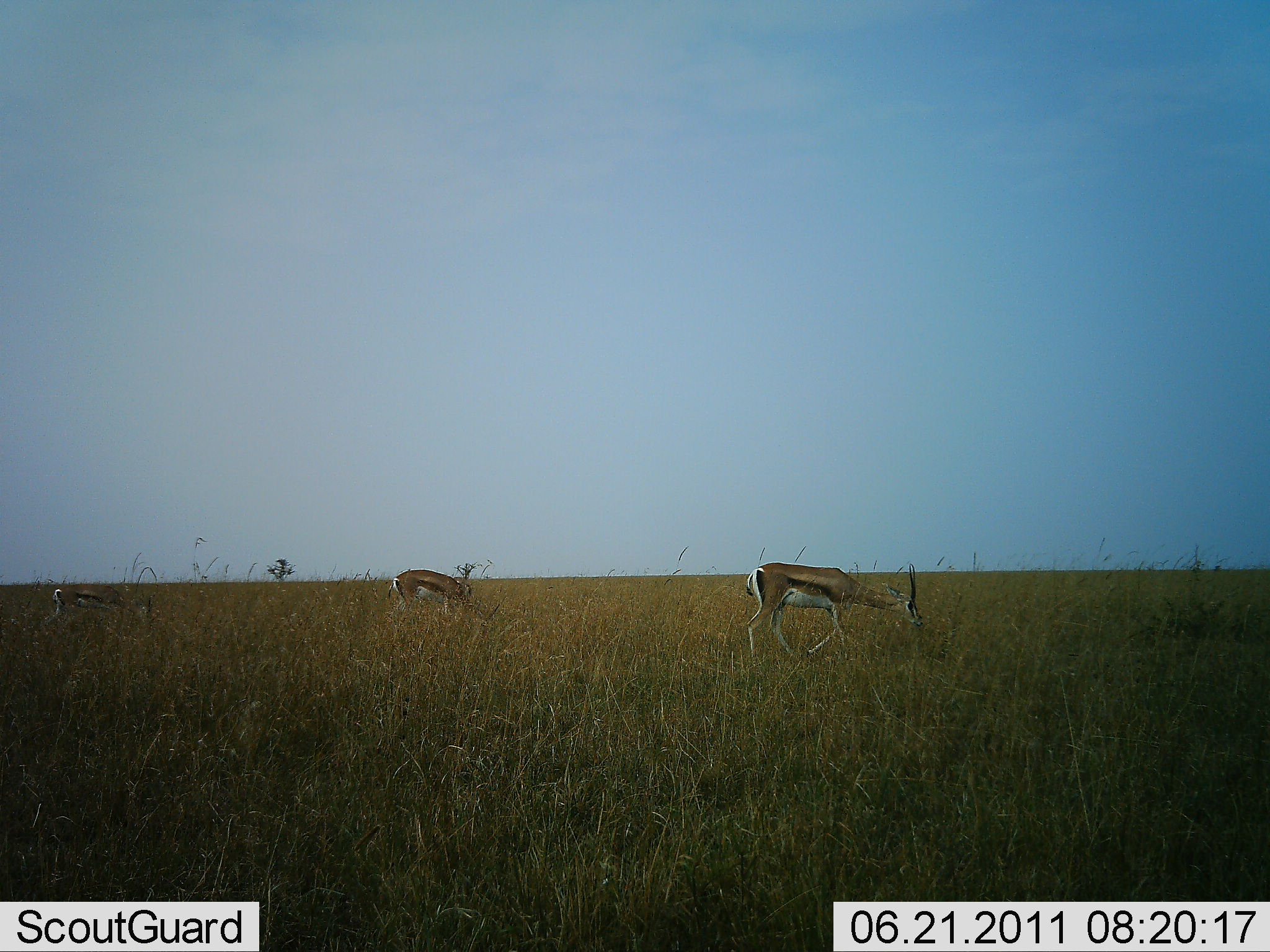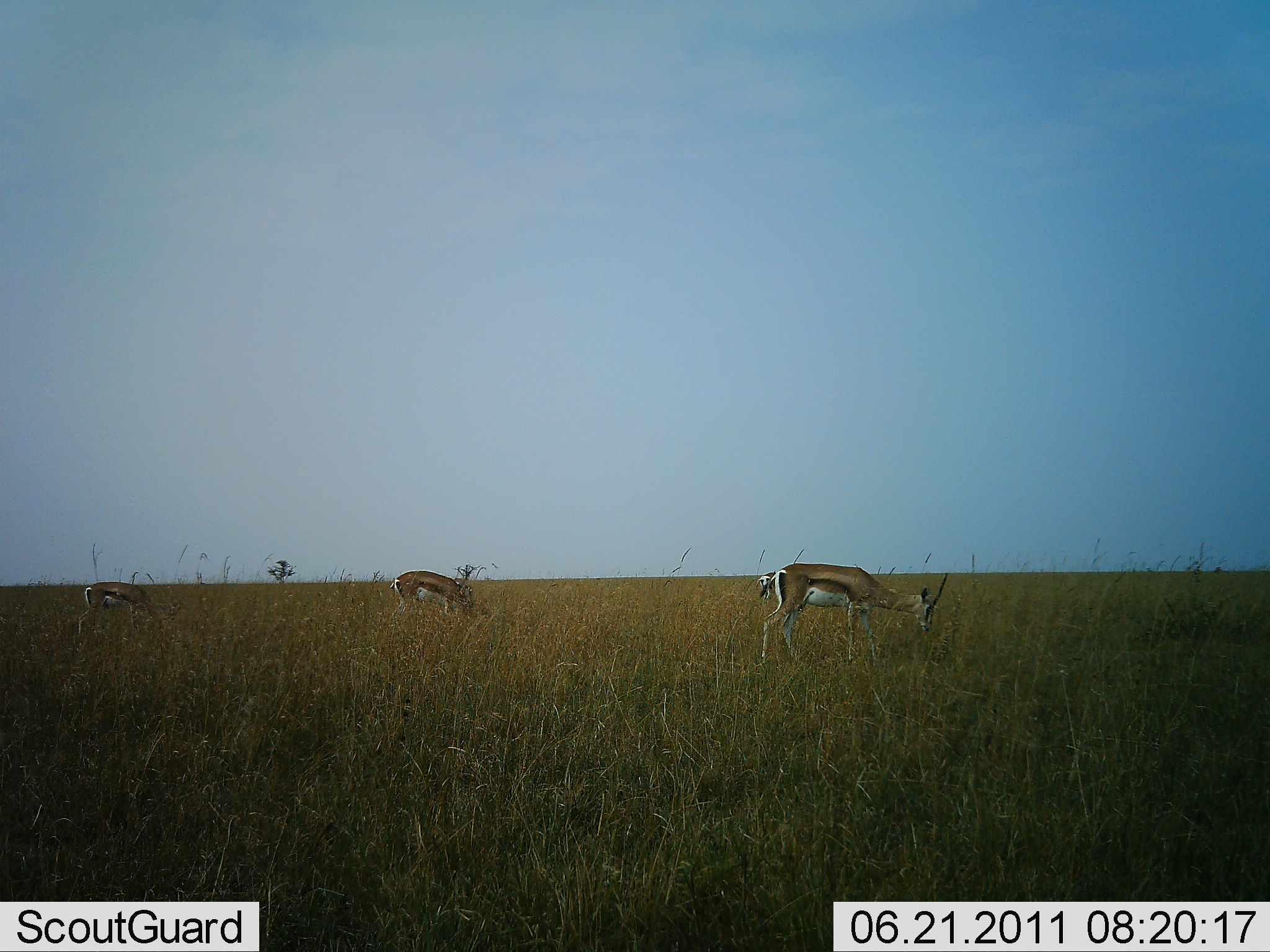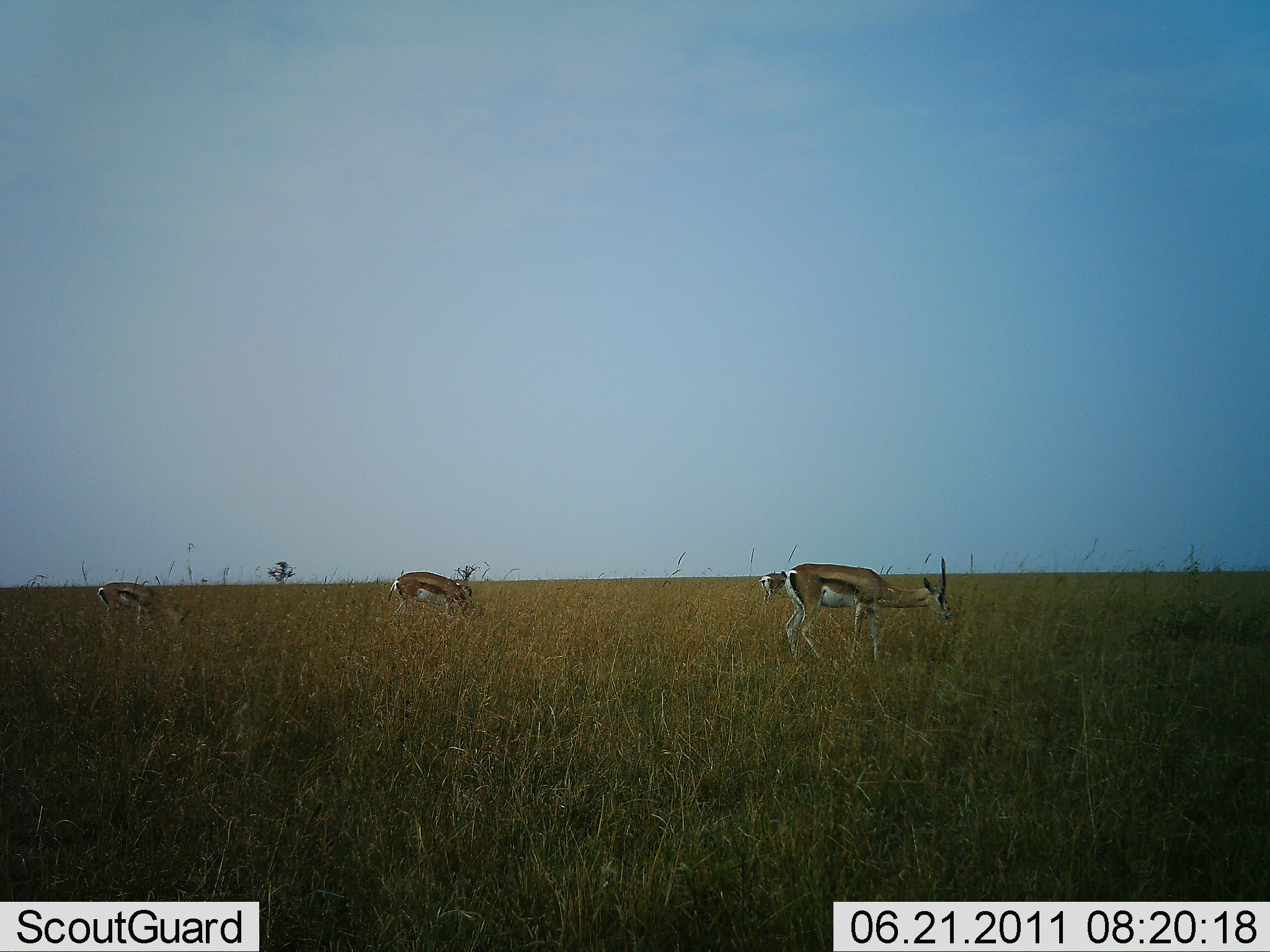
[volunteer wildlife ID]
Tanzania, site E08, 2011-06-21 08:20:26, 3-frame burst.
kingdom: Animalia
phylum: Chordata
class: Mammalia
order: Artiodactyla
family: Bovidae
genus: Eudorcas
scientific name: Eudorcas thomsonii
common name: thomson's gazelle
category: gazellethomsons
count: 3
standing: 9%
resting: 0%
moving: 45%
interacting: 0%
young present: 0%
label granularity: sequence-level